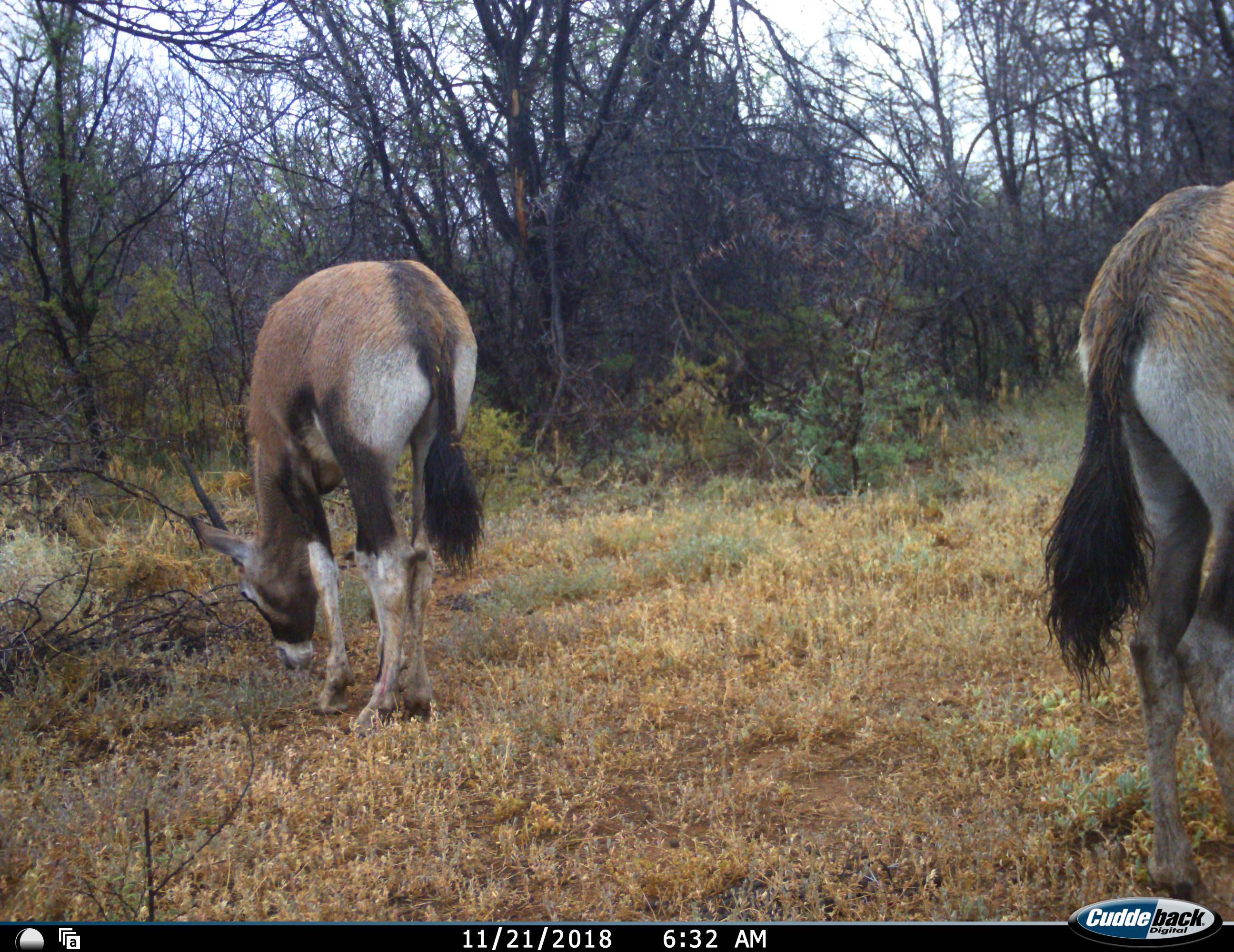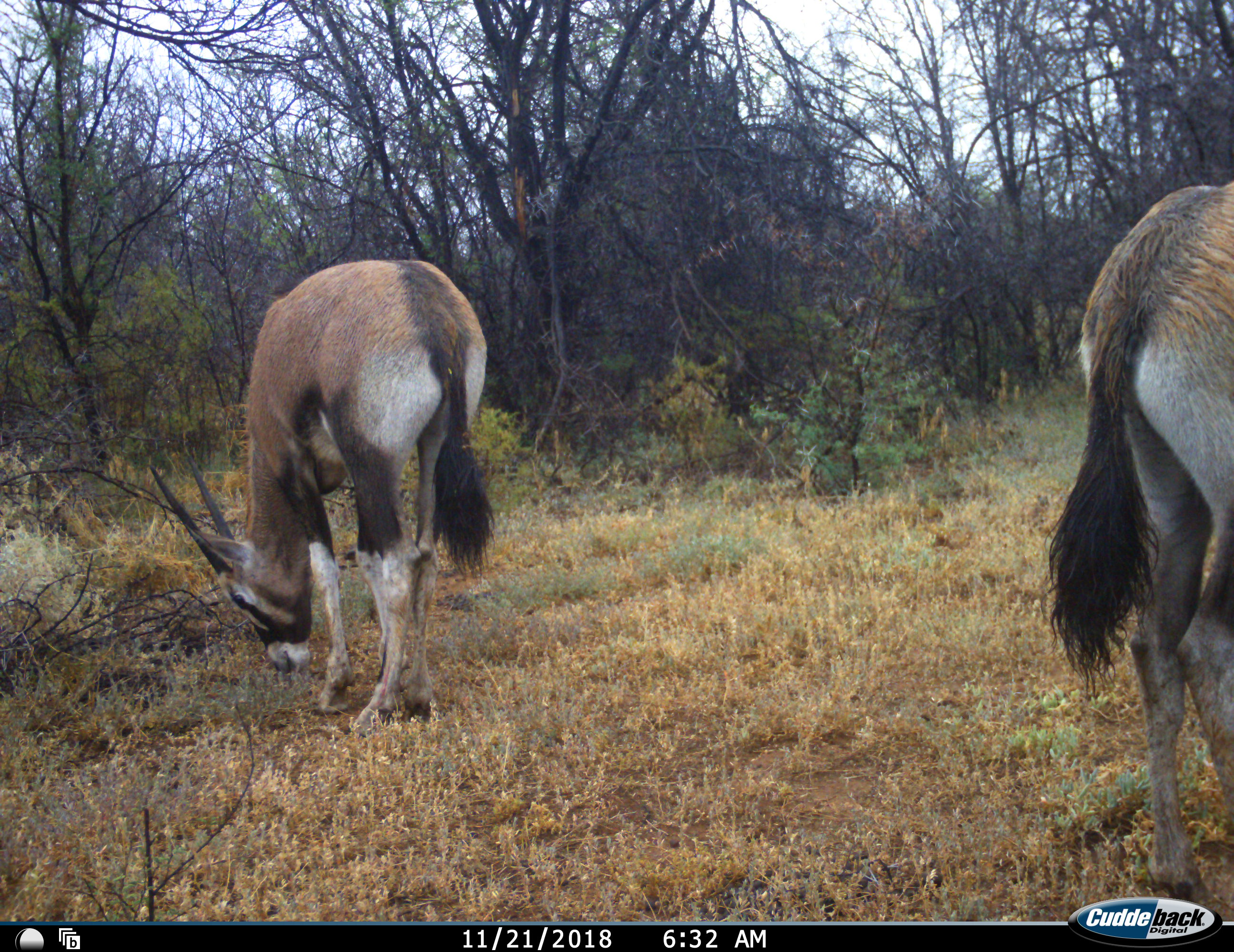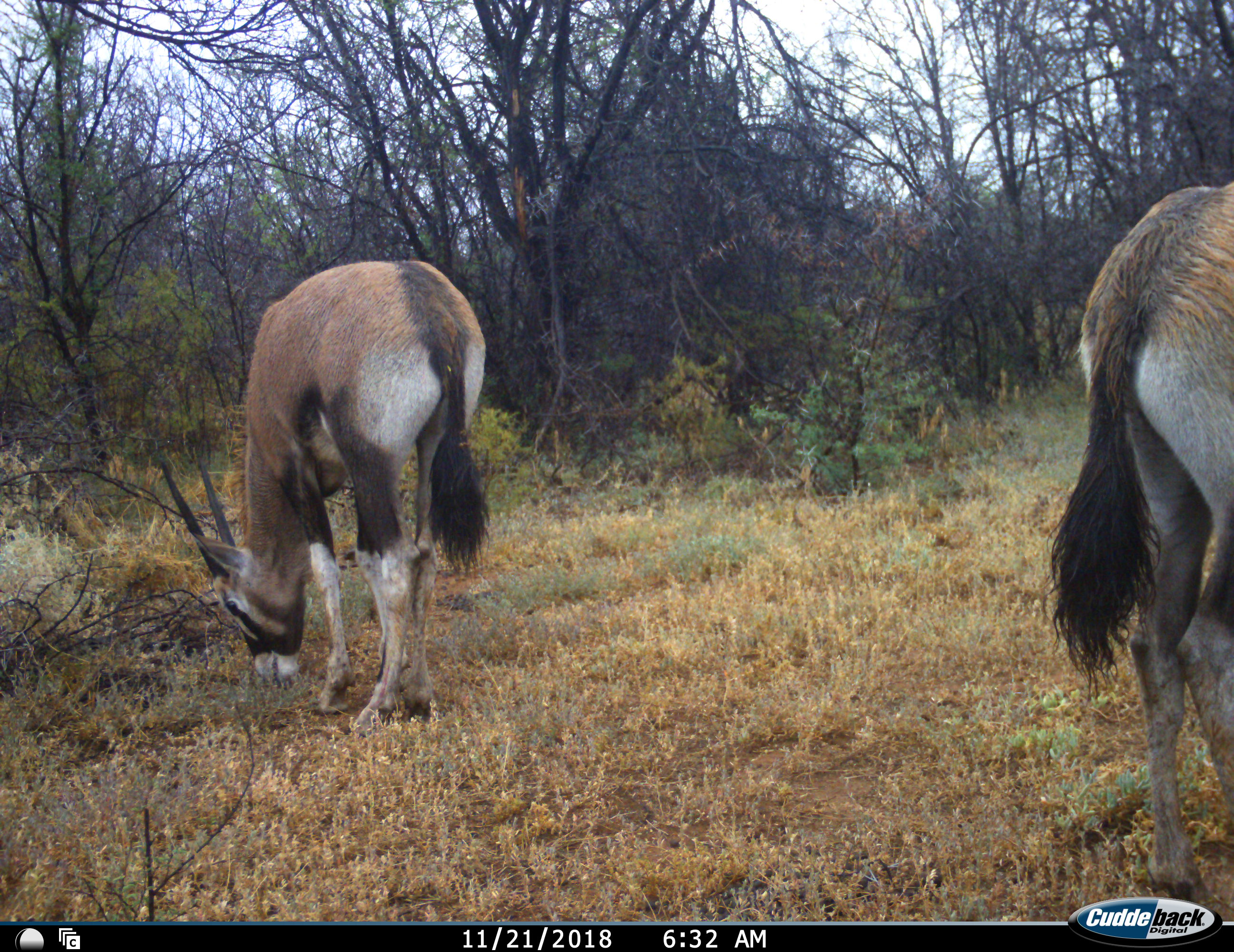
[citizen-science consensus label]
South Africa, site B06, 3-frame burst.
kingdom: Animalia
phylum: Chordata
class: Mammalia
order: Artiodactyla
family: Bovidae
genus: Oryx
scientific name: Oryx gazella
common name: gemsbok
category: gemsbokoryx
Gemsbokoryx (gemsbok) (Oryx gazella), count 2. Behavior (volunteer vote fractions): standing 40%, resting 0%, moving 0%, interacting 0%. Young present (vote fraction): 10%. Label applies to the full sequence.